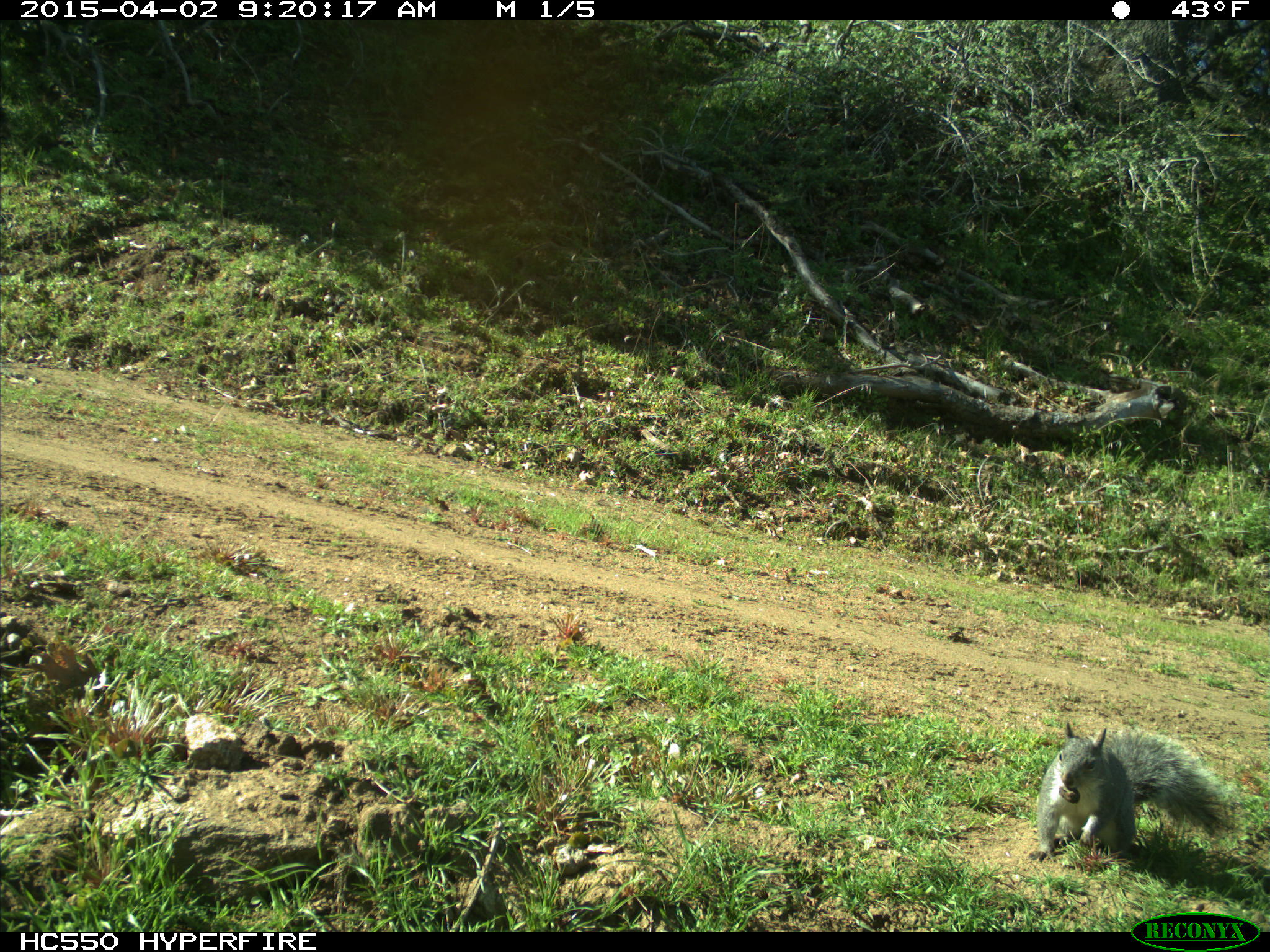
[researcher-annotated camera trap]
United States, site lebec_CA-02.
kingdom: Animalia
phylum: Chordata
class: Mammalia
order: Rodentia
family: Sciuridae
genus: Sciurus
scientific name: Sciurus carolinensis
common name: eastern gray squirrel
Sciurus carolinensis (eastern gray squirrel).